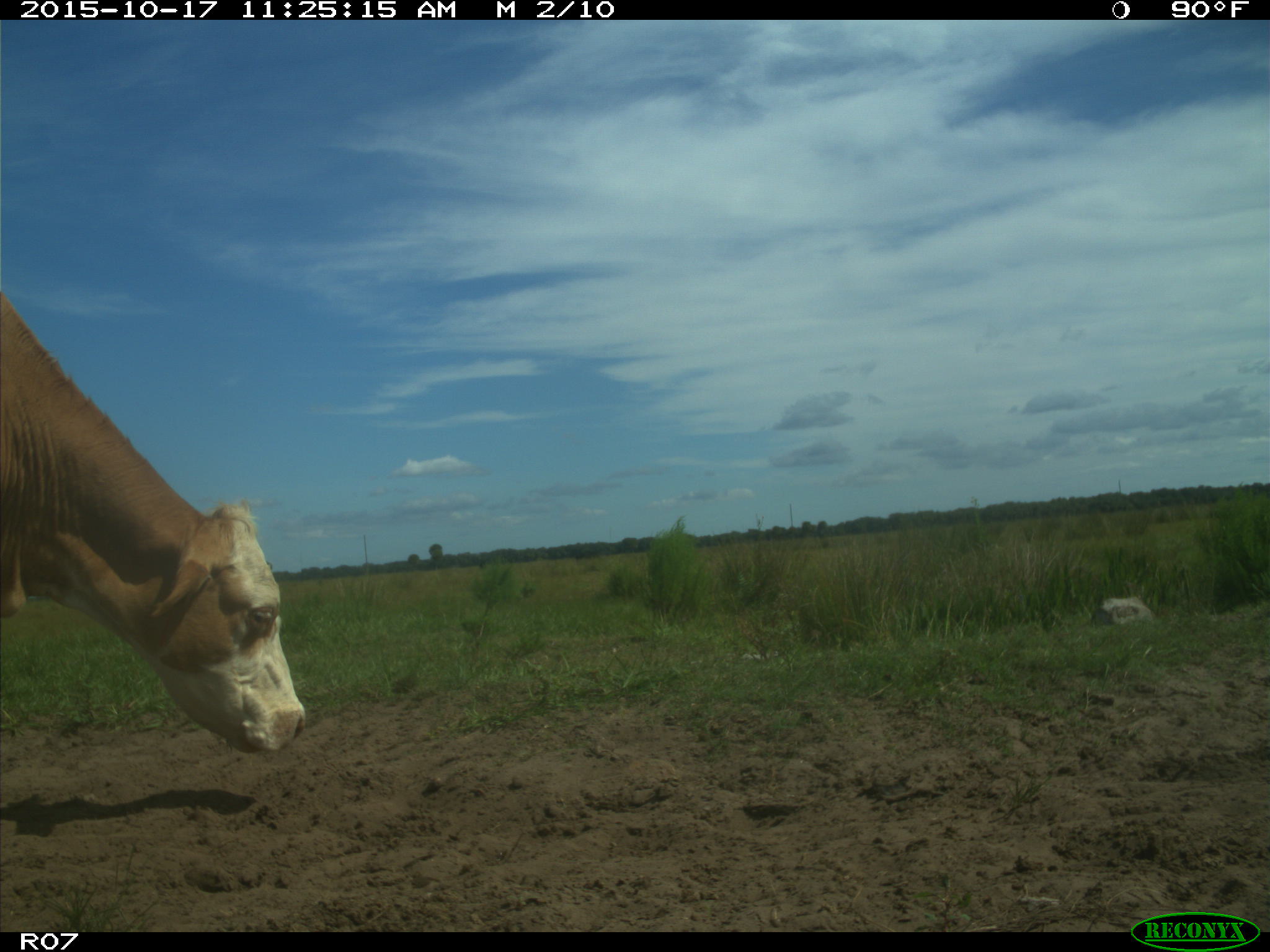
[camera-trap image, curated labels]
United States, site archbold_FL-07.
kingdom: Animalia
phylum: Chordata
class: Mammalia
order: Artiodactyla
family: Bovidae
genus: Bos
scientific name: Bos taurus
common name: domestic cow